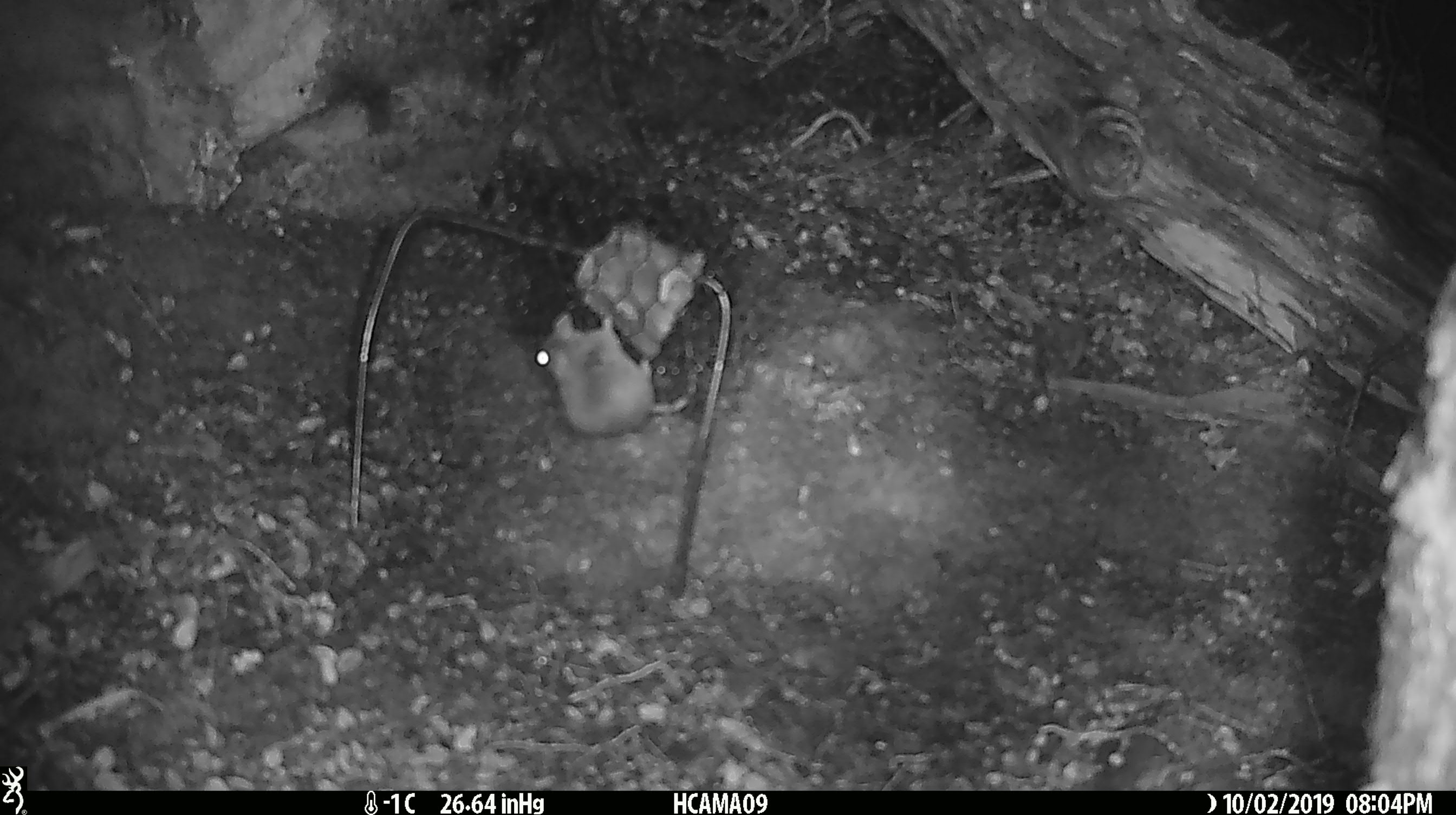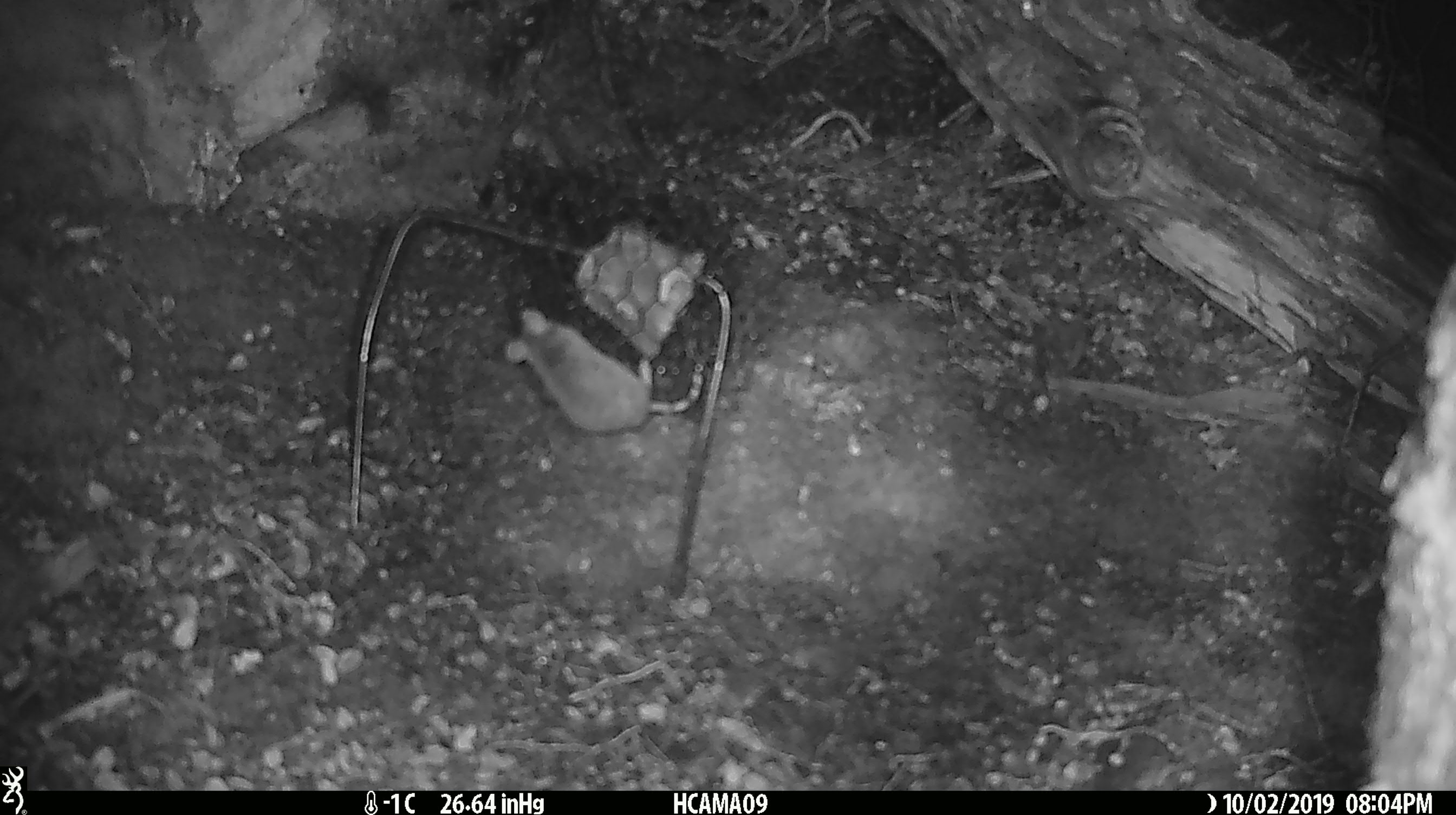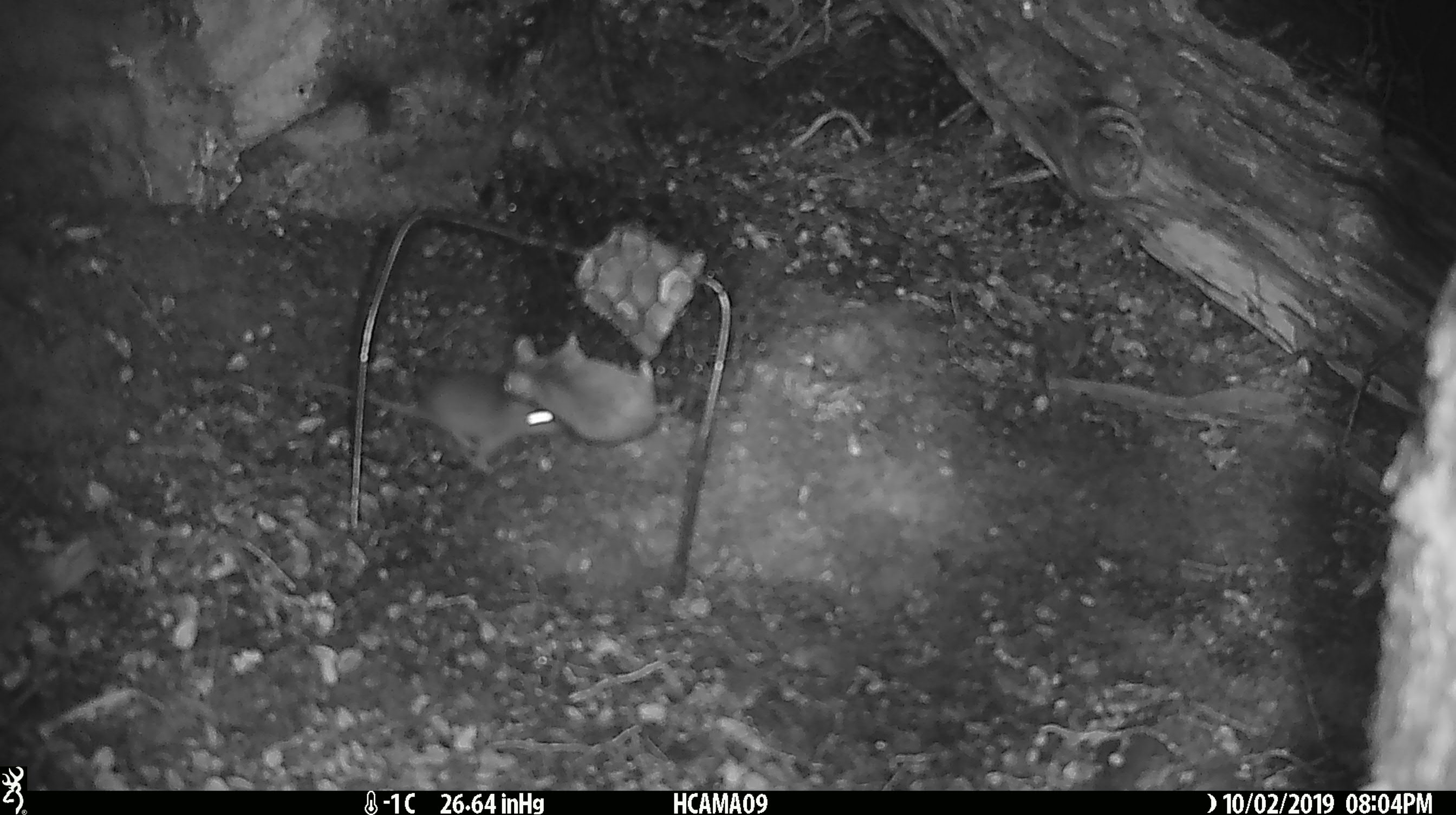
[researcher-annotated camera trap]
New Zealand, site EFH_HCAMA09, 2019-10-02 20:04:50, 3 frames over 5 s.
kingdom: Animalia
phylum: Chordata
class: Mammalia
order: Rodentia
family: Muridae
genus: Mus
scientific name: Mus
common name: mouse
Mouse (Mus).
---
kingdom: Animalia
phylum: Chordata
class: Mammalia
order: Rodentia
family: Muridae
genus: Rattus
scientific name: Rattus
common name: rat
Rat (Rattus).